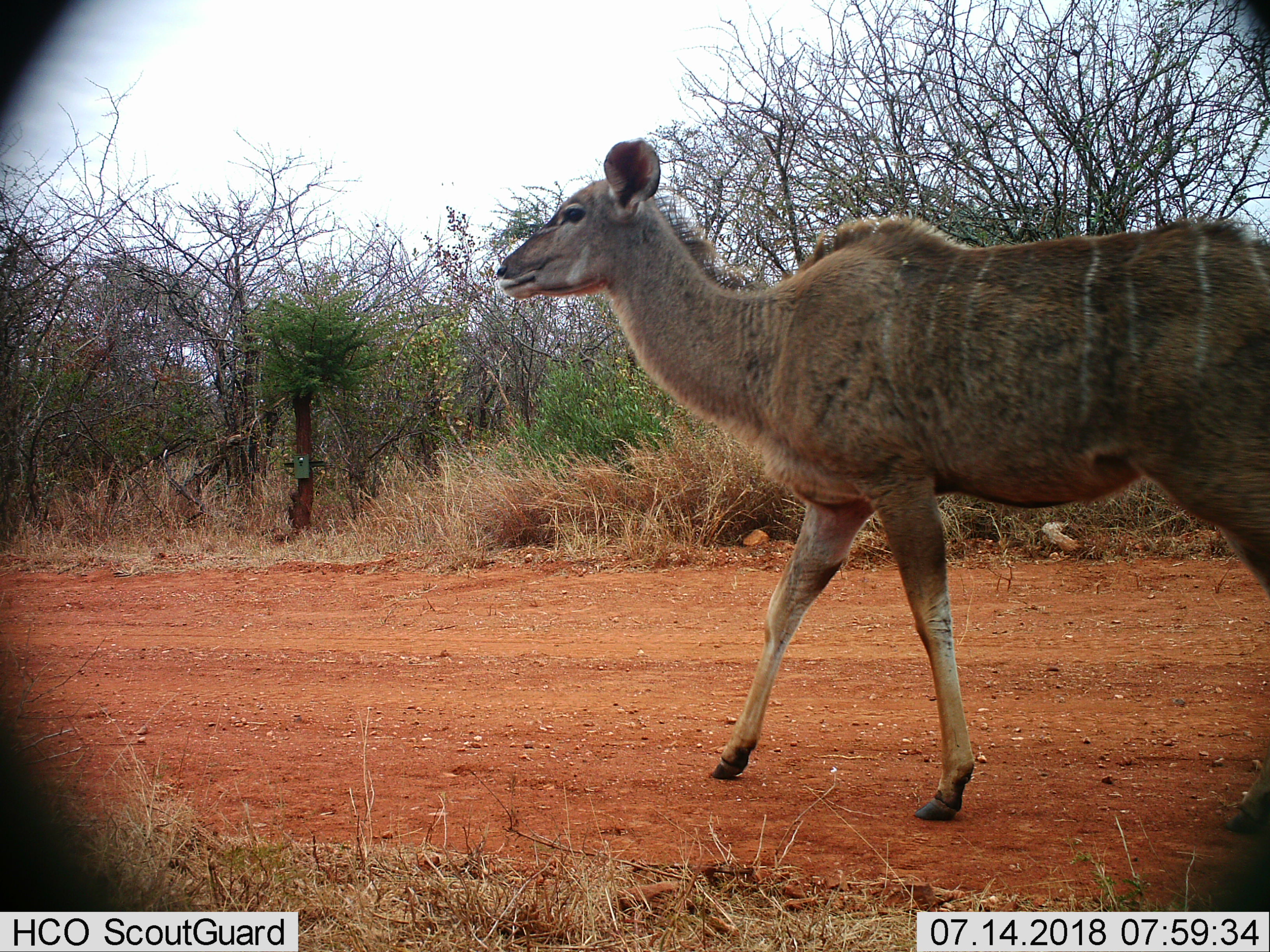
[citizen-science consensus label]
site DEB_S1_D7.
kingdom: Animalia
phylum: Chordata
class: Mammalia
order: Artiodactyla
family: Bovidae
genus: Tragelaphus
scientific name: Tragelaphus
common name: kudu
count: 1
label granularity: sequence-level